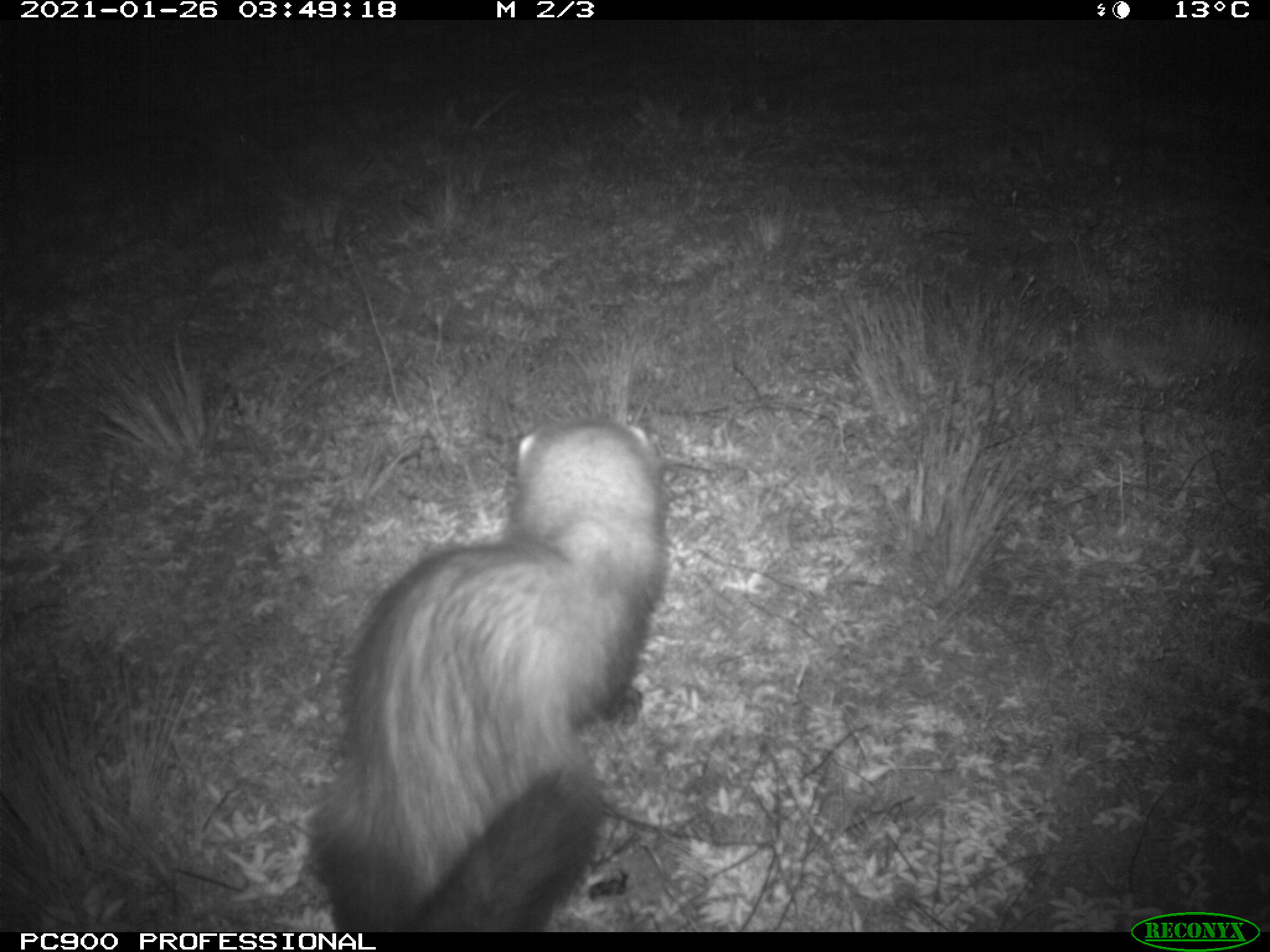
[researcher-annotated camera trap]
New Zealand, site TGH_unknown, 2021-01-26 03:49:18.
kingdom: Animalia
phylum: Chordata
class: Mammalia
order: Carnivora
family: Mustelidae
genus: Mustela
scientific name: Mustela furo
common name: ferret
Ferret (Mustela furo).